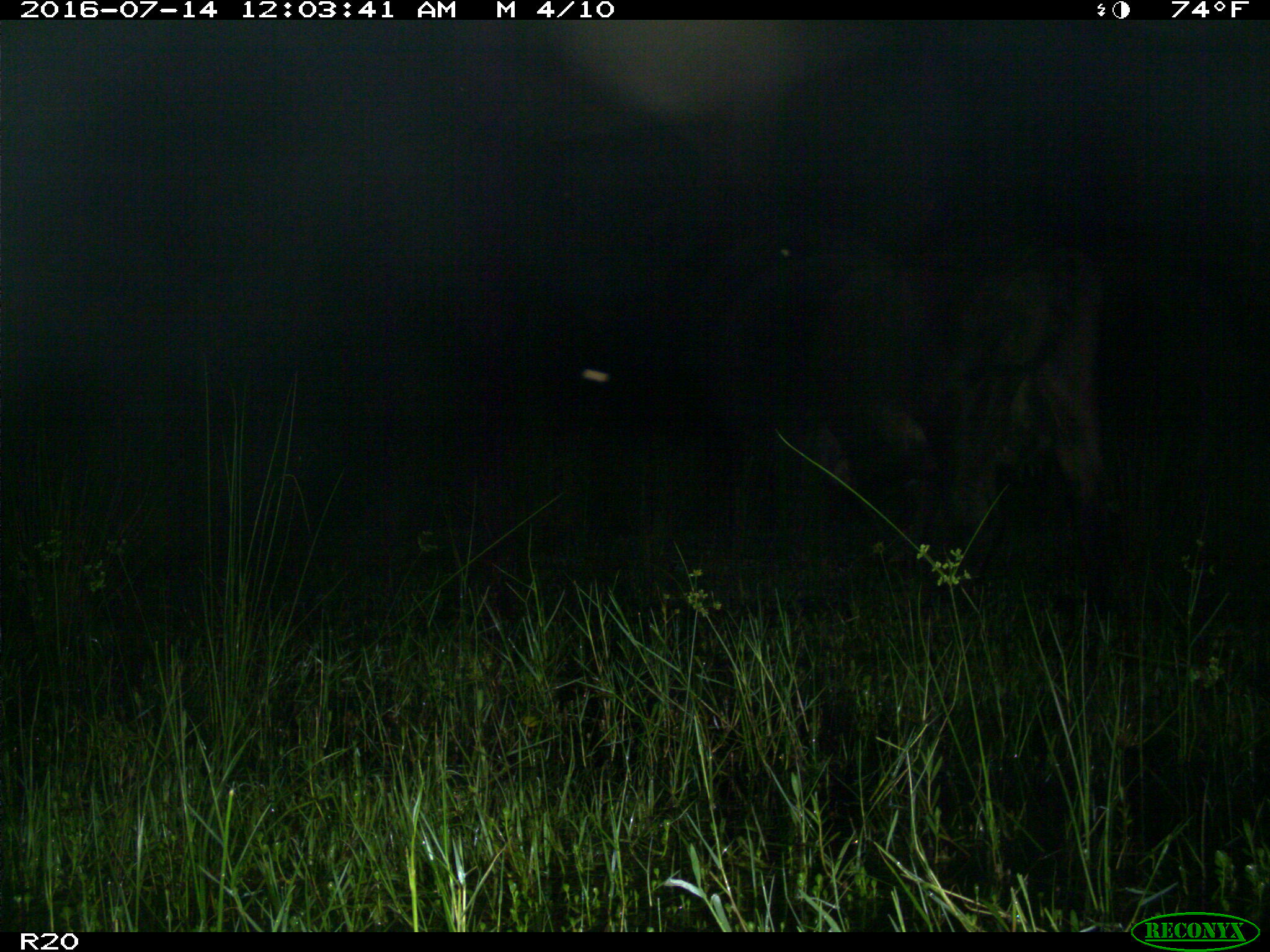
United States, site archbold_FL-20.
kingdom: Animalia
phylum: Chordata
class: Mammalia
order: Artiodactyla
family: Bovidae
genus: Bos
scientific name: Bos taurus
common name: domestic cow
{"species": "Bos taurus (domestic cow)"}